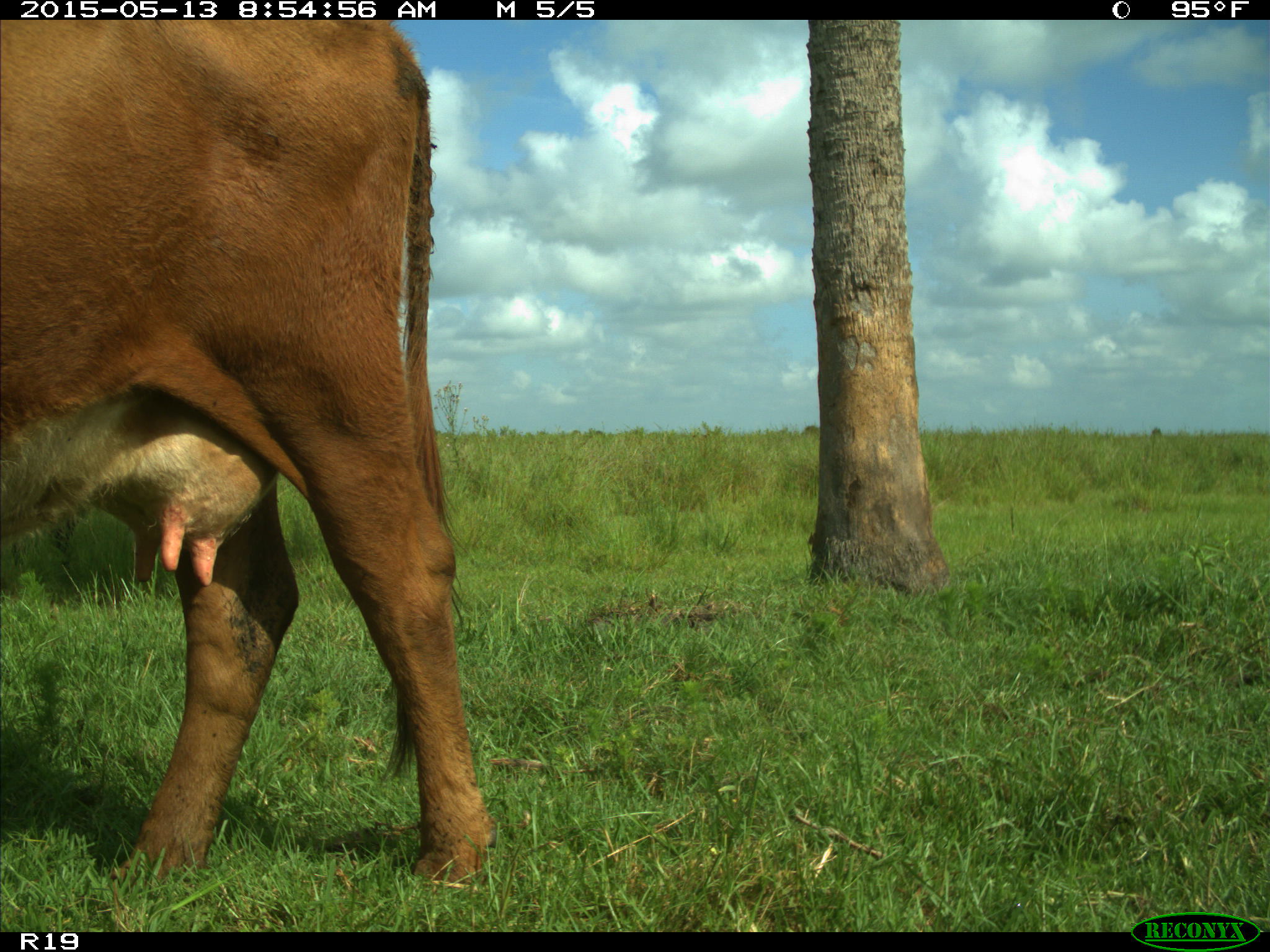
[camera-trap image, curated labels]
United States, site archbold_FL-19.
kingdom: Animalia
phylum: Chordata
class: Mammalia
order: Artiodactyla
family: Bovidae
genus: Bos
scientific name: Bos taurus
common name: domestic cow